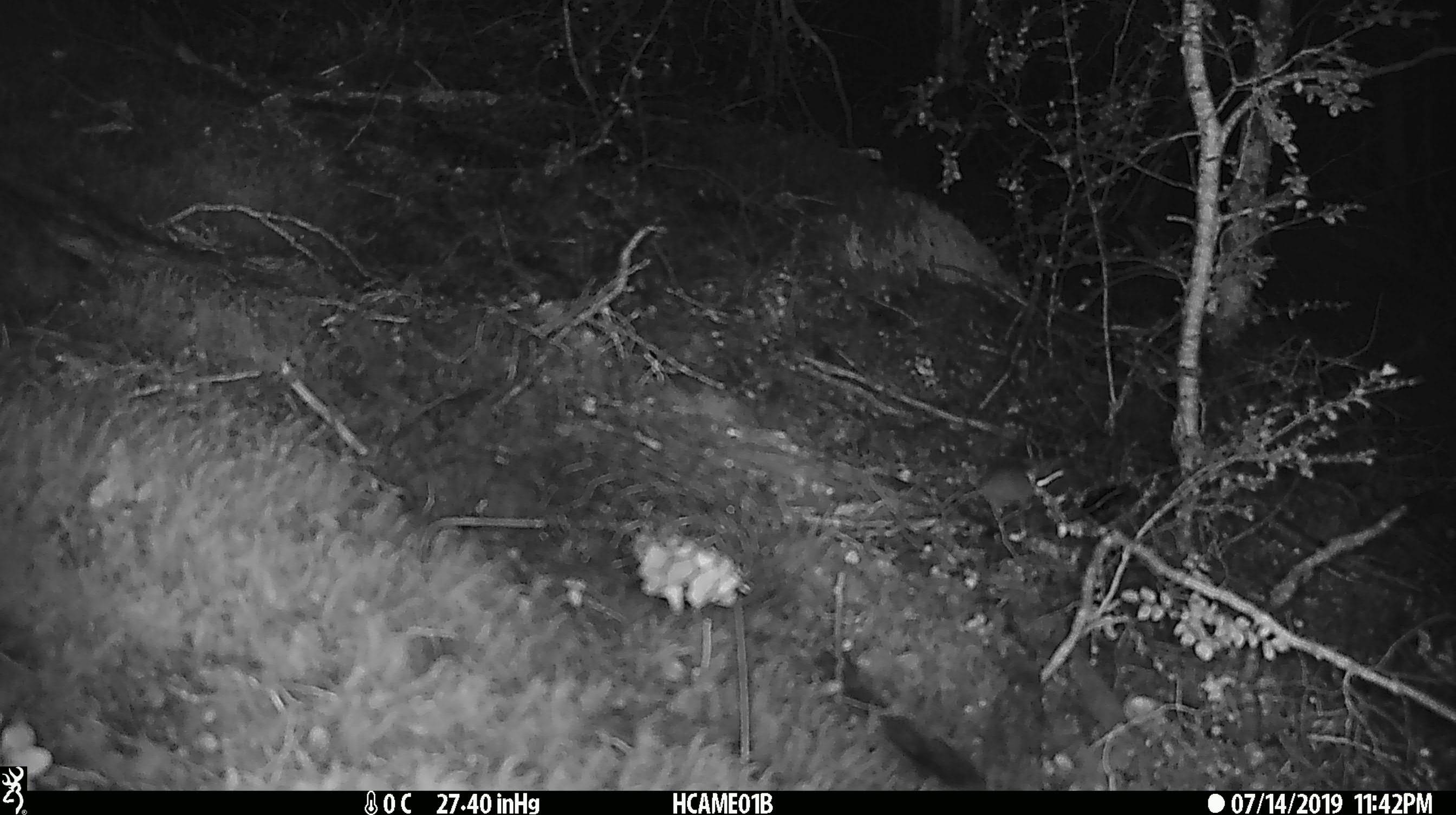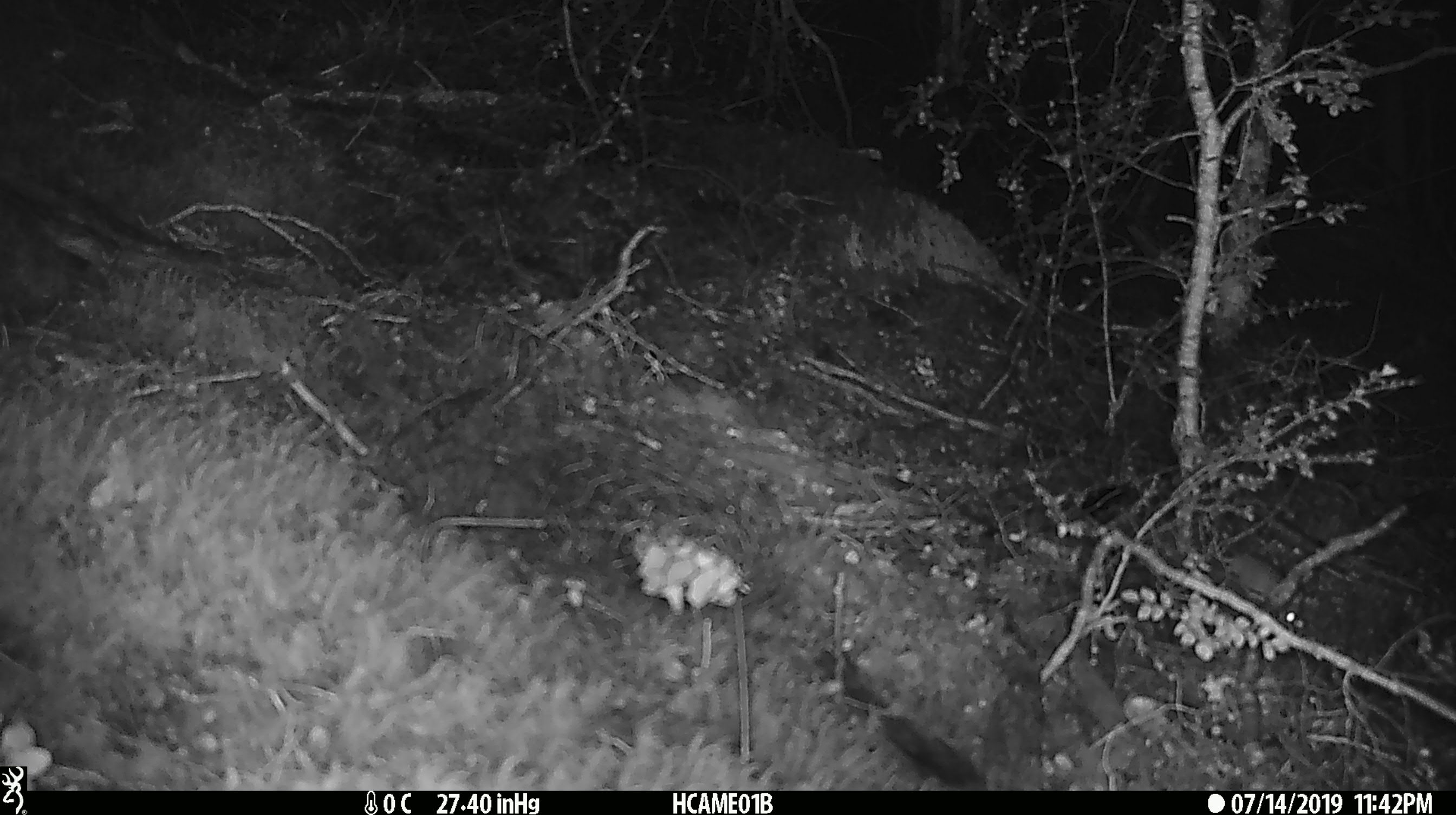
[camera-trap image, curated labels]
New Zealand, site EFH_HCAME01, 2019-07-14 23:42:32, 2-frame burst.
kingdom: Animalia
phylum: Chordata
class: Mammalia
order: Rodentia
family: Muridae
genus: Mus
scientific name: Mus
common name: mouse